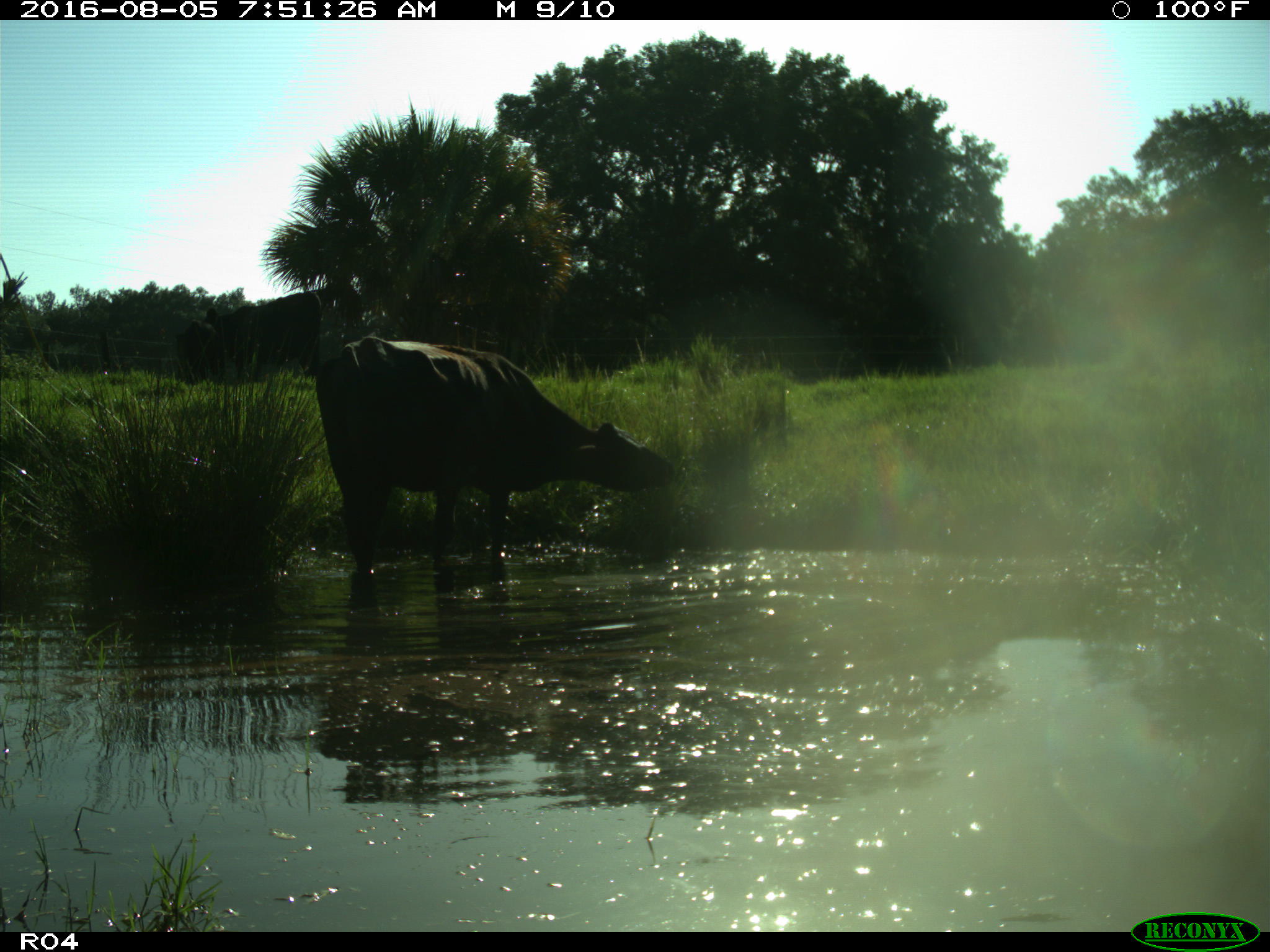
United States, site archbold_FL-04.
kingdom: Animalia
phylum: Chordata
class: Mammalia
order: Artiodactyla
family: Bovidae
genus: Bos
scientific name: Bos taurus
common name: domestic cow